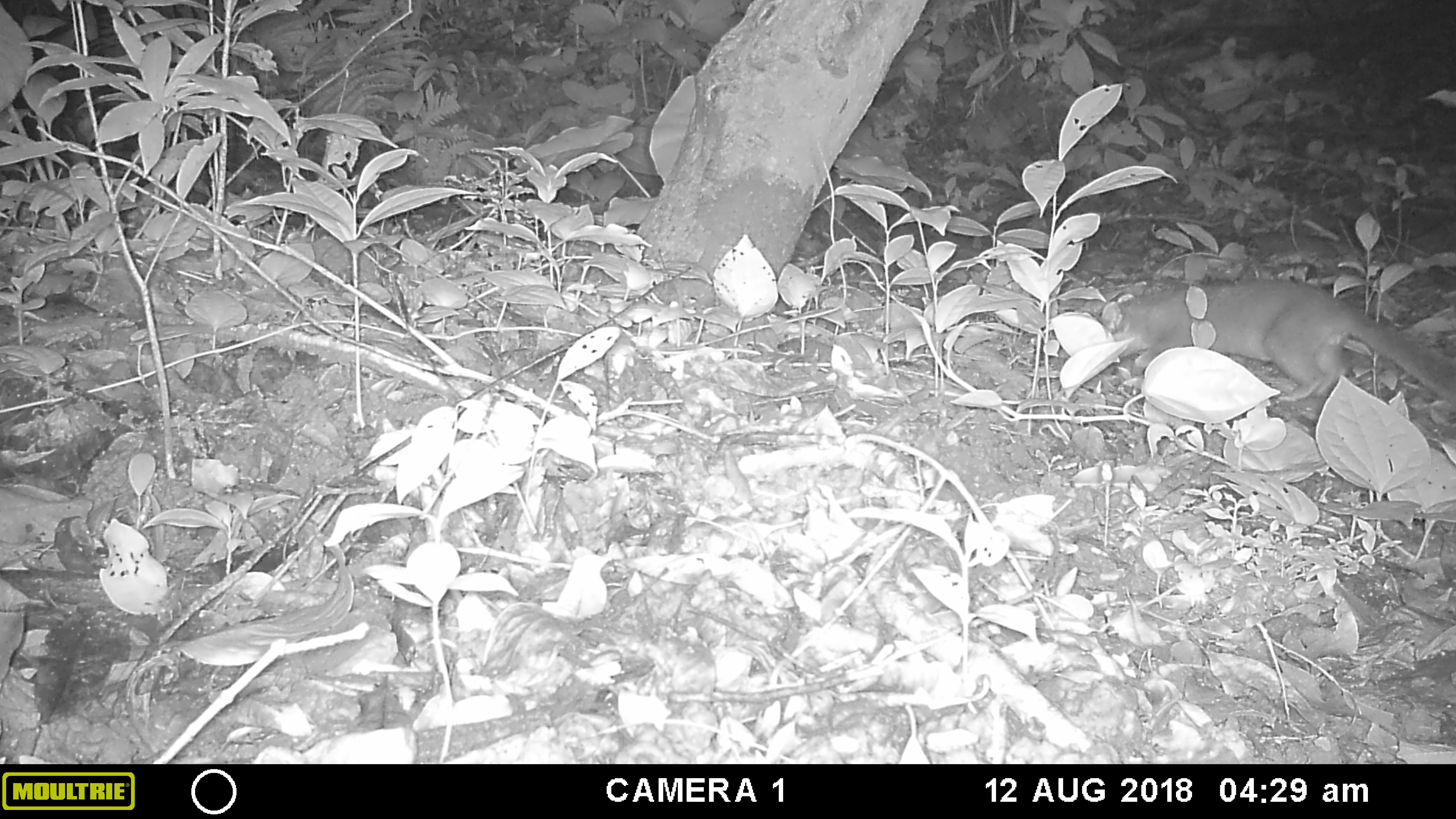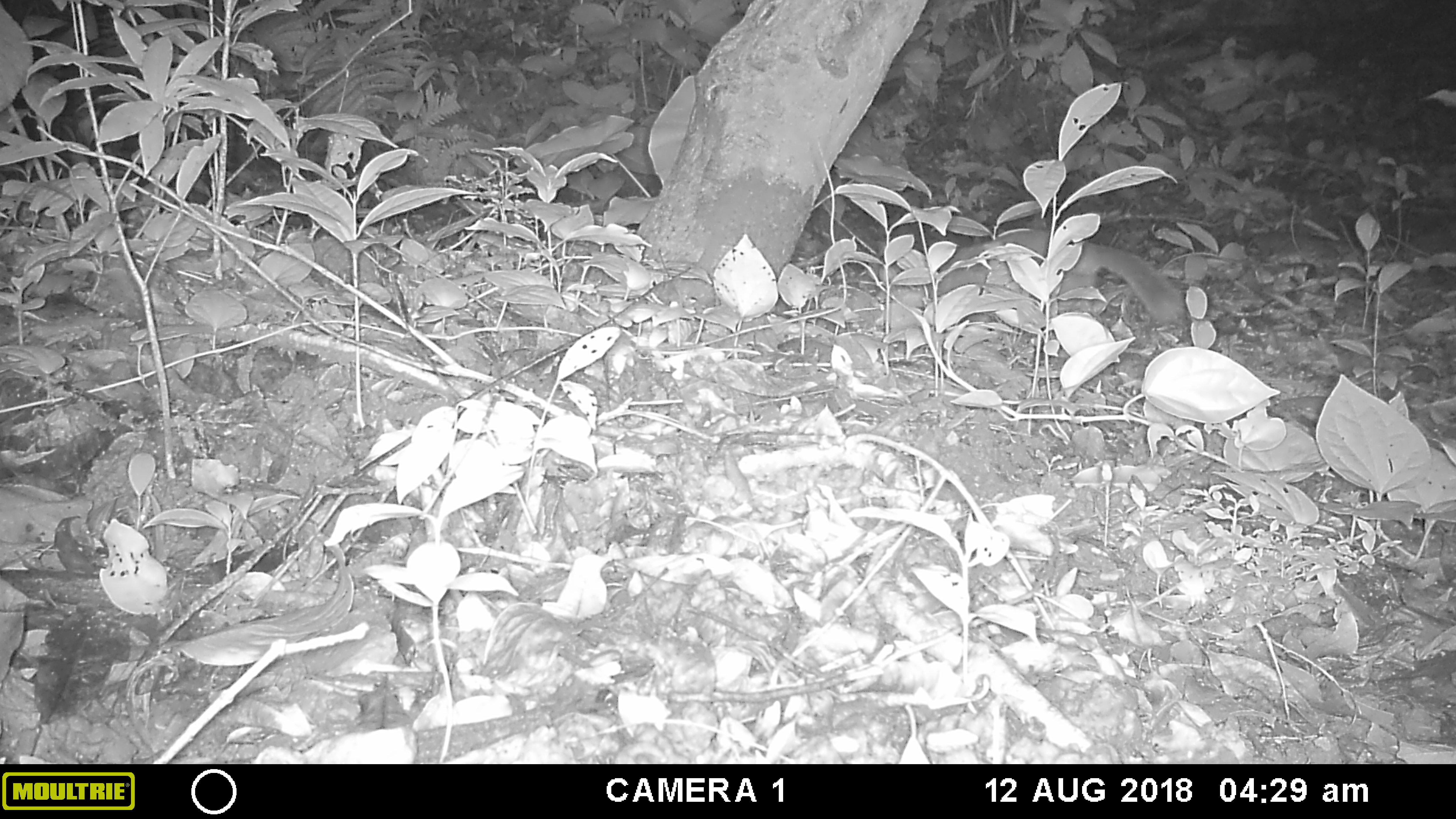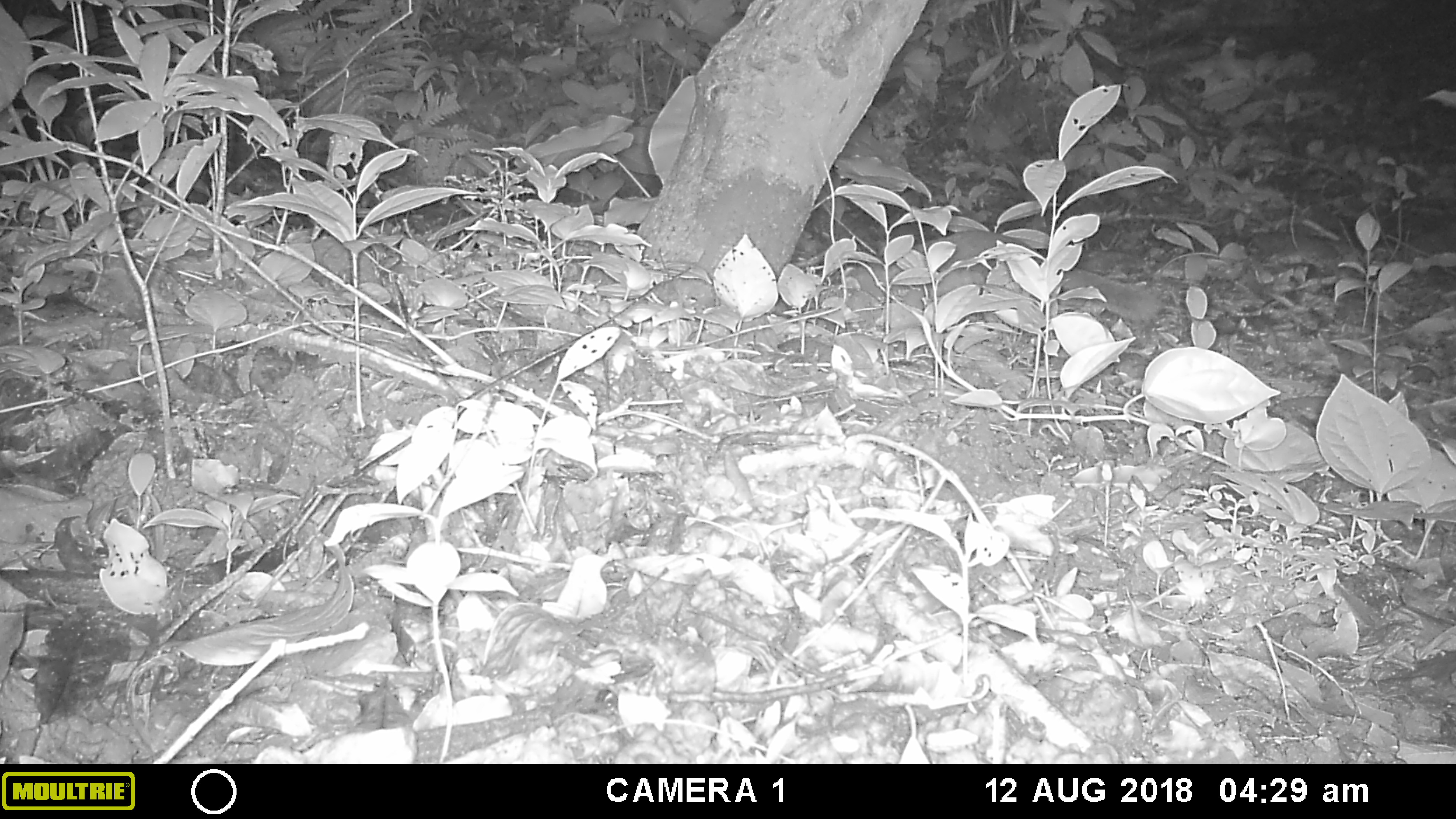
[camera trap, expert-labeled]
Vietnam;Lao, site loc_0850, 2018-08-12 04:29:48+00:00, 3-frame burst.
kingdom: Animalia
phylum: Chordata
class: Mammalia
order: Carnivora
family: Mustelidae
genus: Melogale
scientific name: Melogale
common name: ferret badger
Ferret badger (Melogale). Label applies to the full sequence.